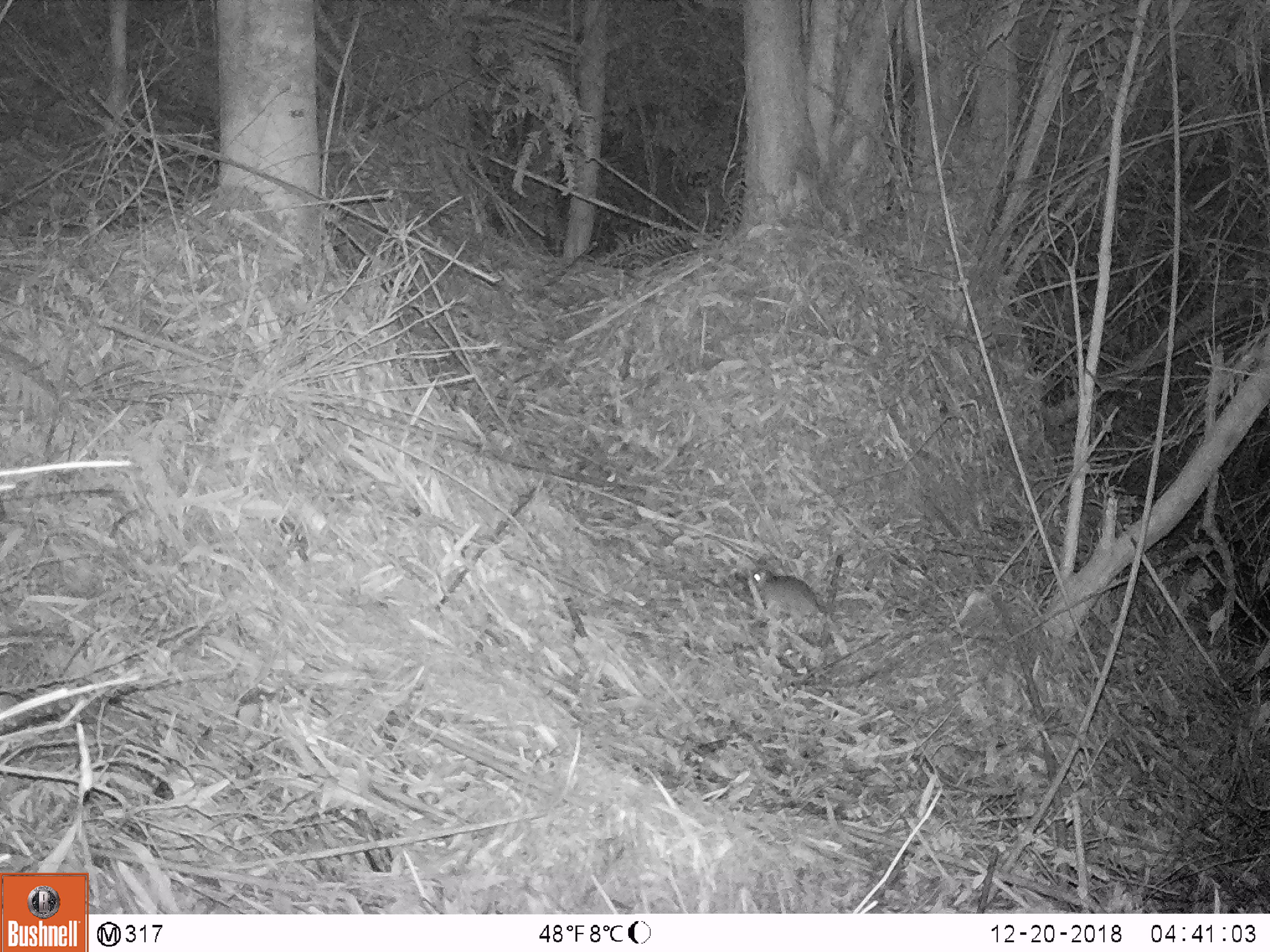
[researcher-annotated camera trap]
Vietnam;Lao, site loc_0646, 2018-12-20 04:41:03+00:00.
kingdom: Animalia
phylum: Chordata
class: Mammalia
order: Rodentia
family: Muridae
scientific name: Muridae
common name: old-world mice and rats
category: unidentified murid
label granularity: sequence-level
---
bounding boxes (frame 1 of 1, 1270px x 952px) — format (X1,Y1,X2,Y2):
unidentified murid: (749,567,838,634)